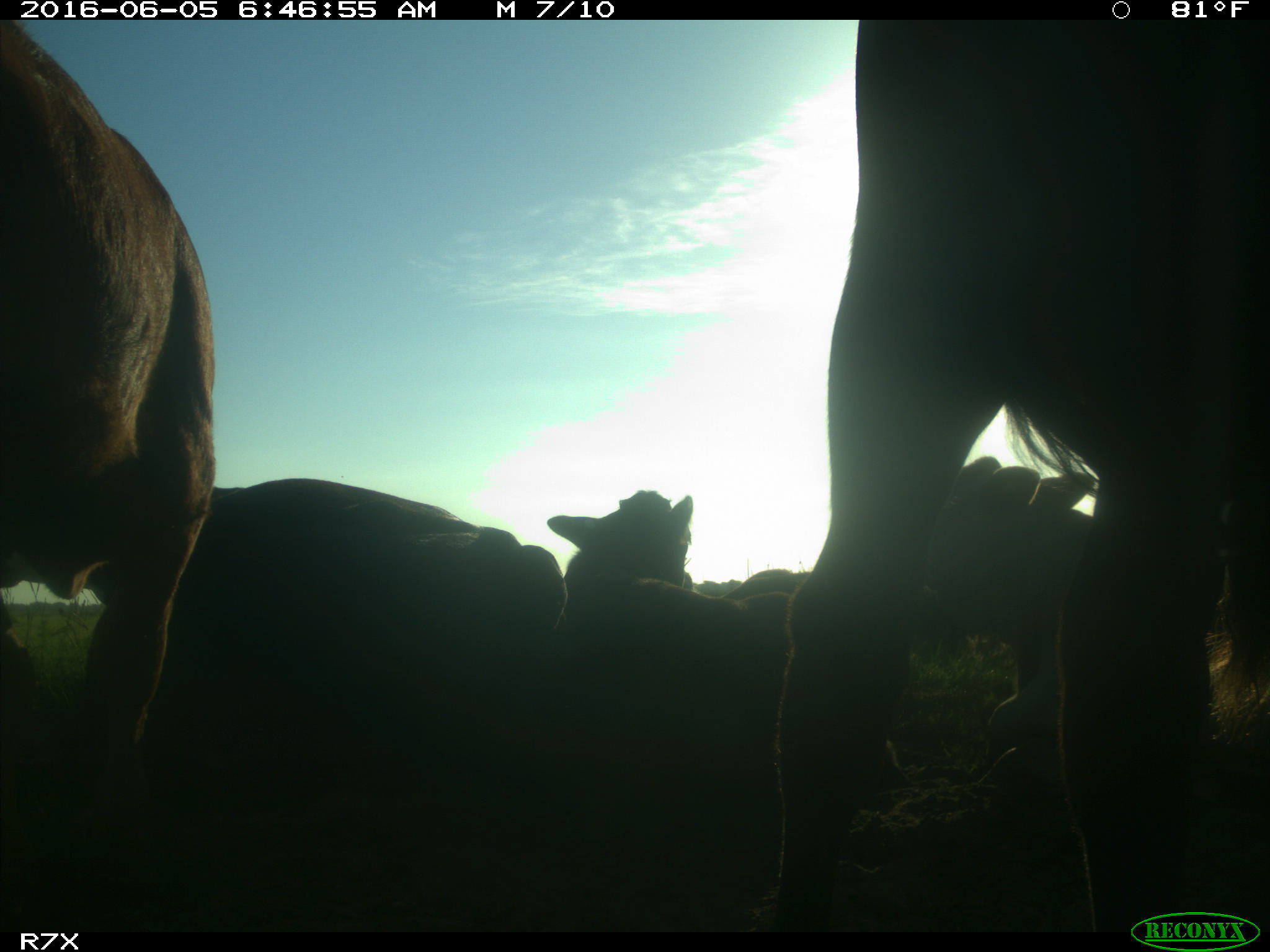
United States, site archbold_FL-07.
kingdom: Animalia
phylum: Chordata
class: Mammalia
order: Artiodactyla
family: Bovidae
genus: Bos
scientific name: Bos taurus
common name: domestic cow